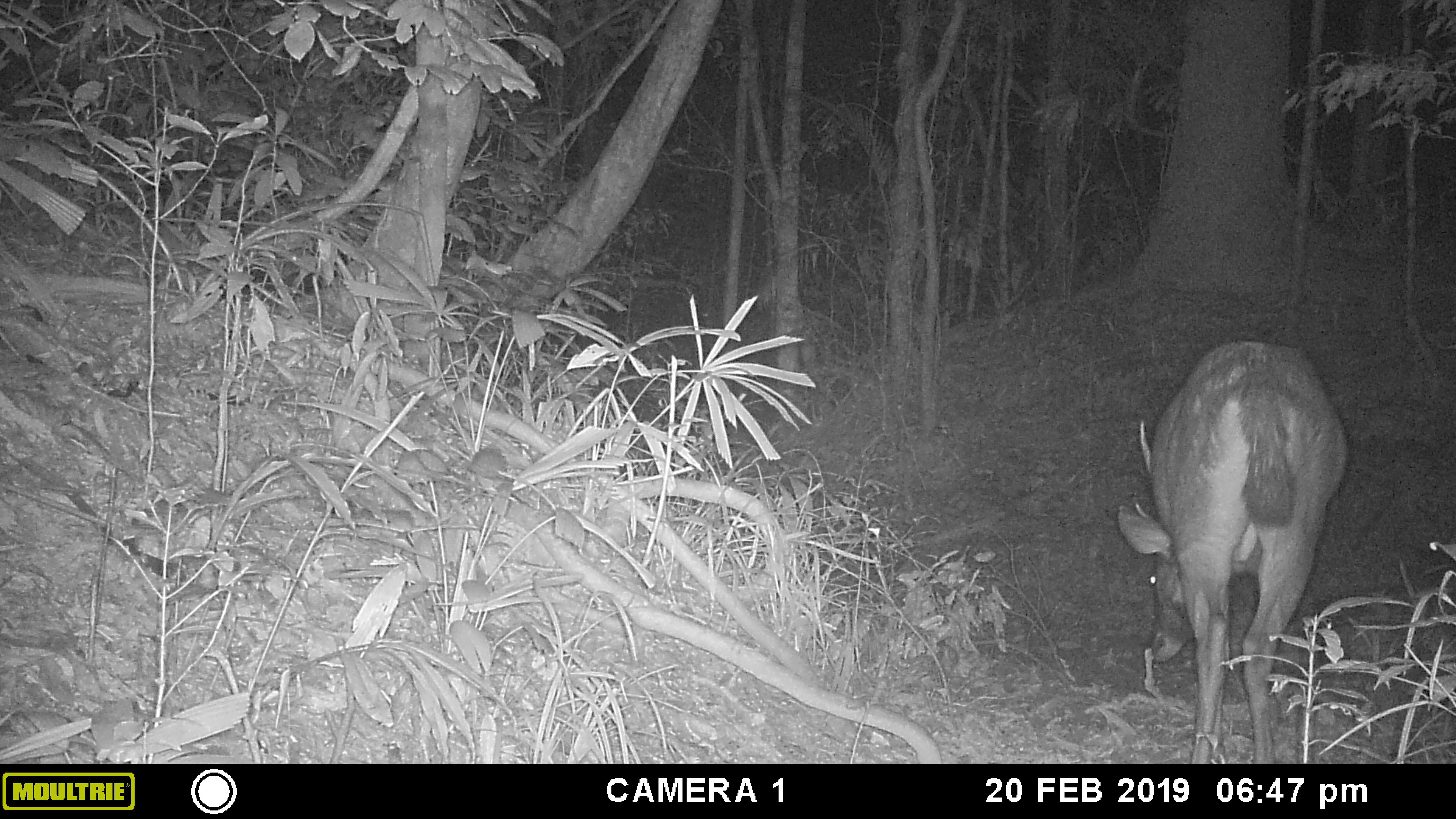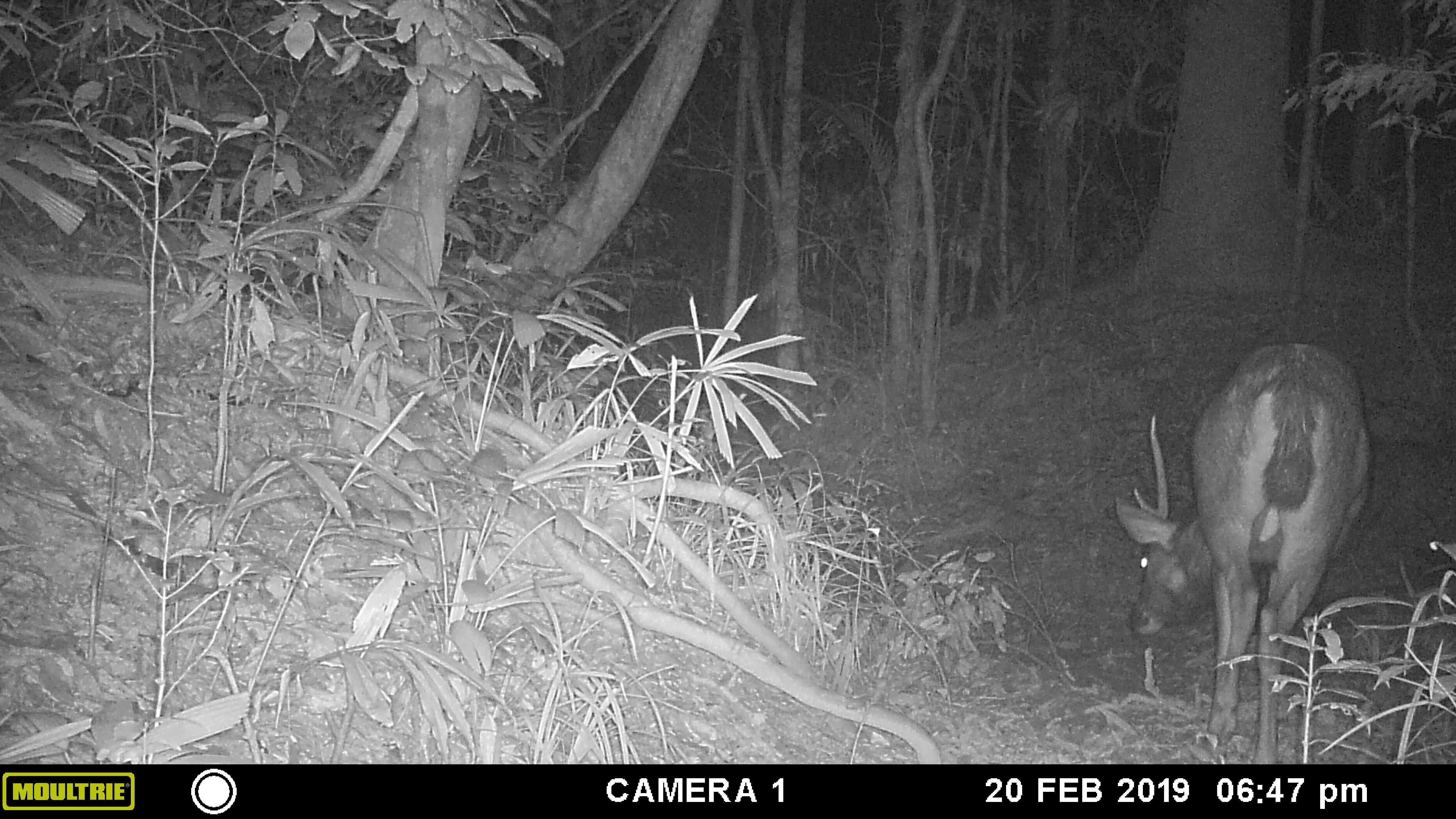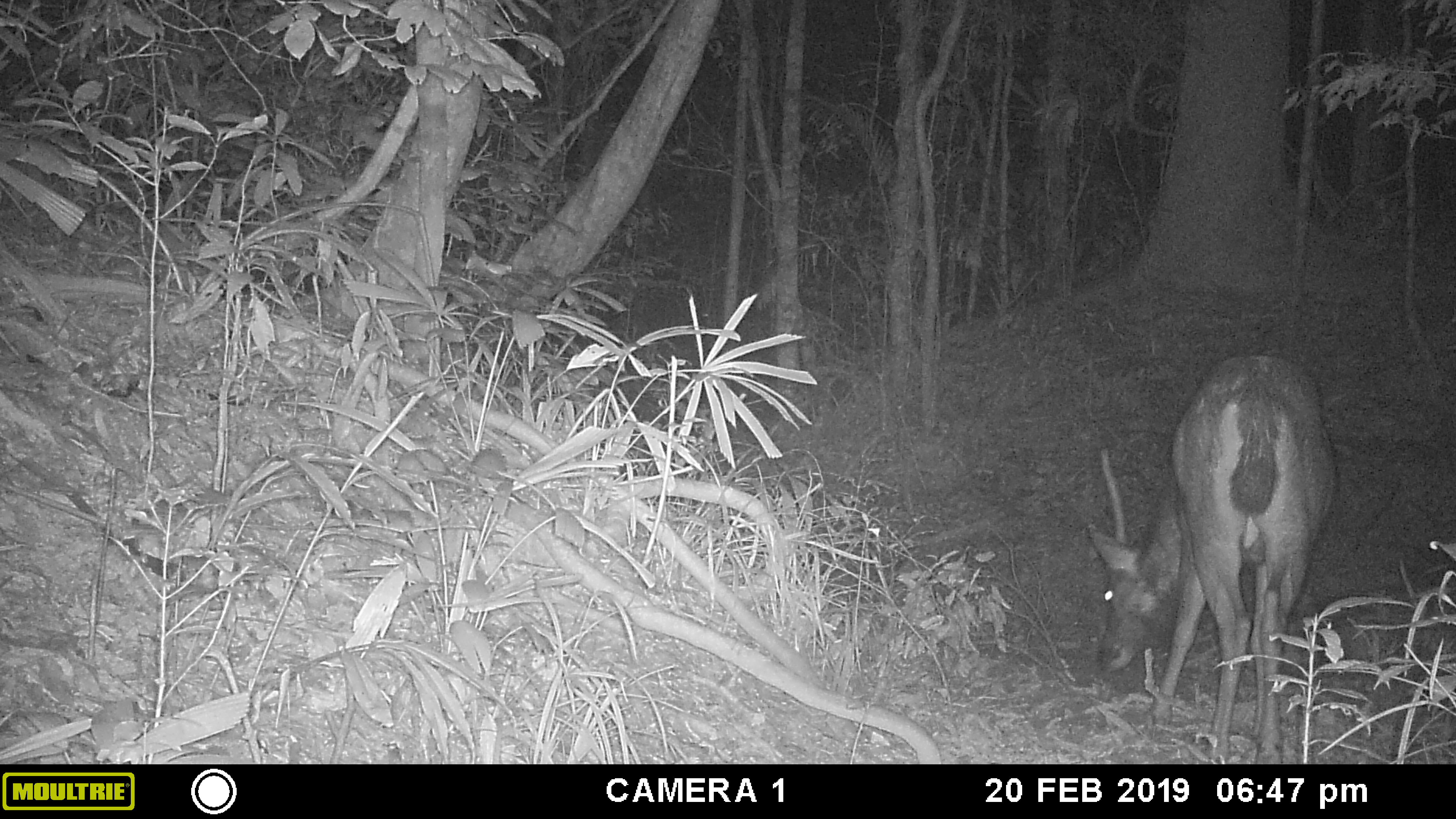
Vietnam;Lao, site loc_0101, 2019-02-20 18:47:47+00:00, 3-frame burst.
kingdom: Animalia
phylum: Chordata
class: Mammalia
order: Artiodactyla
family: Cervidae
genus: Rusa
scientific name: Rusa unicolor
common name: sambar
Sambar (Rusa unicolor). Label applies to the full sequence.